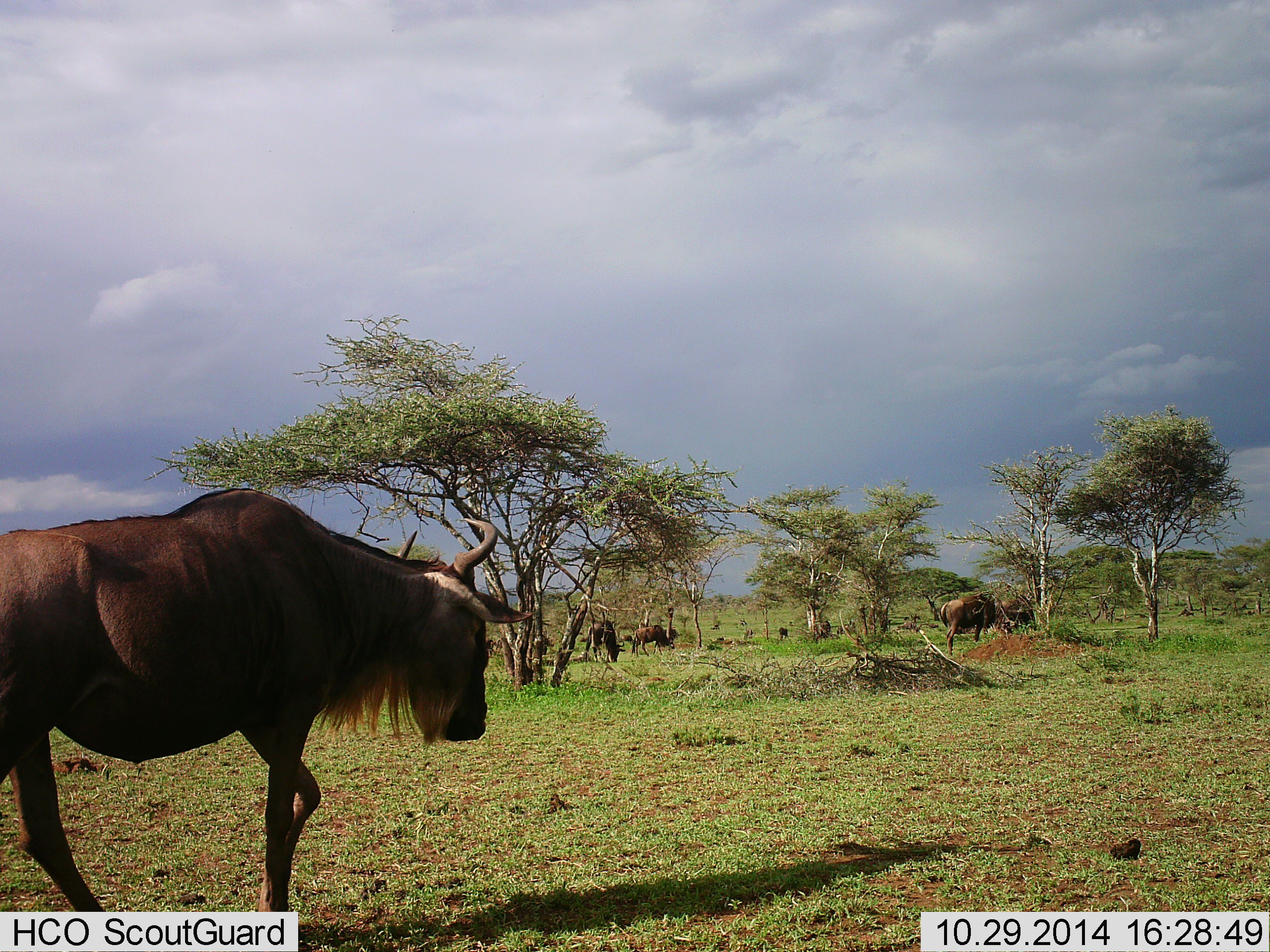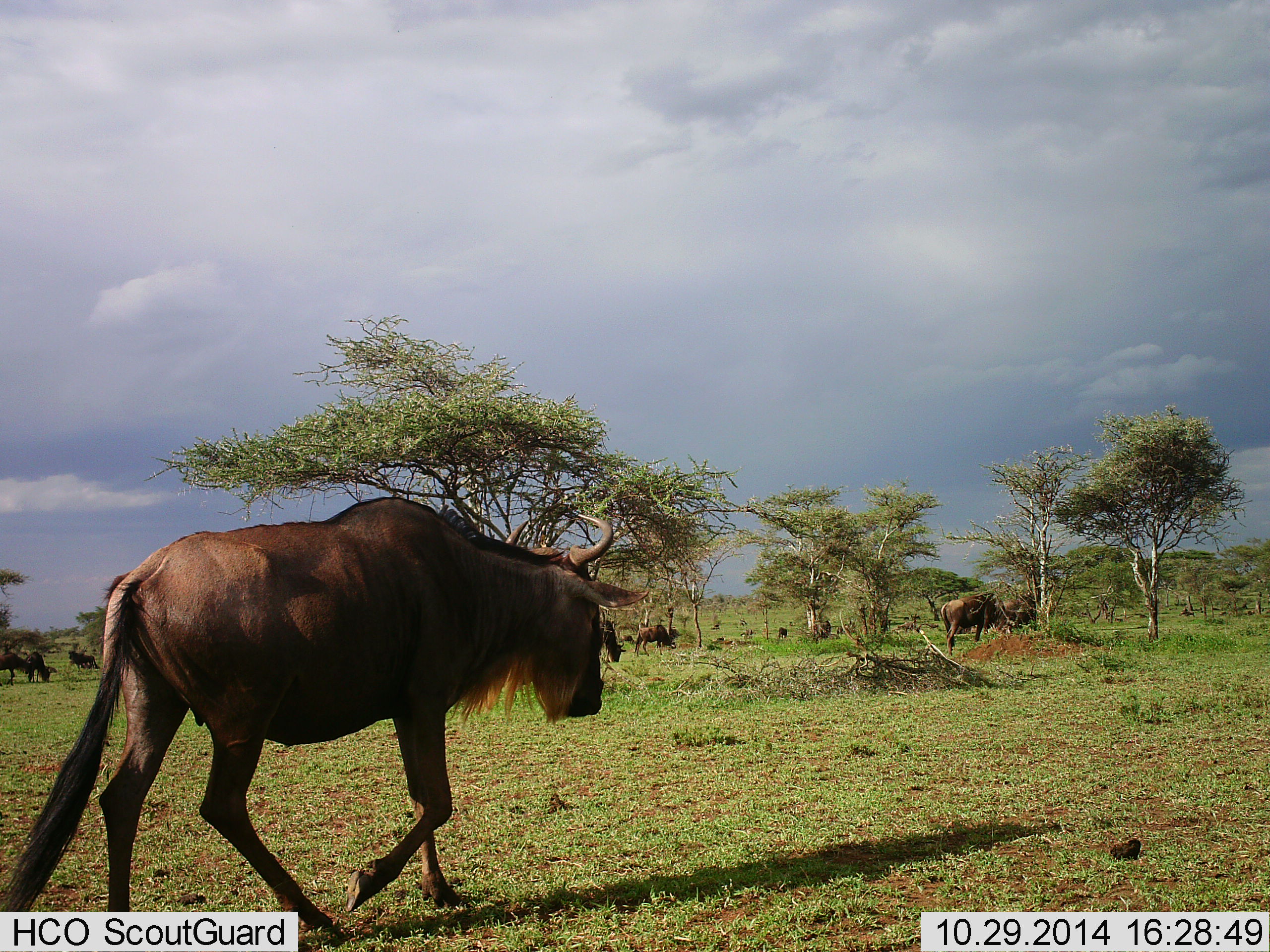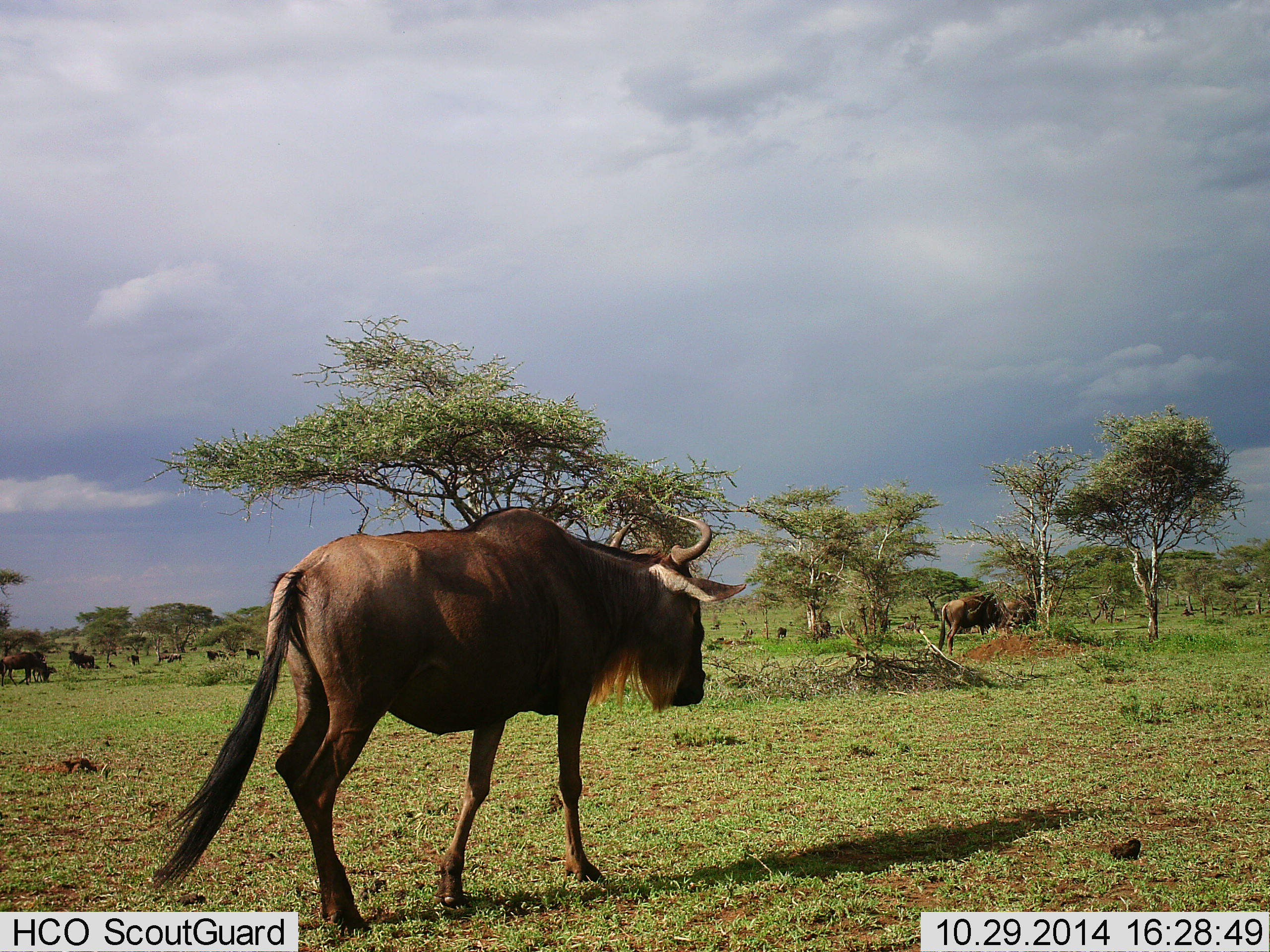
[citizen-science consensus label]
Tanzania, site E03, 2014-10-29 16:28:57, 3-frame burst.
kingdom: Animalia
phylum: Chordata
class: Mammalia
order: Artiodactyla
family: Bovidae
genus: Connochaetes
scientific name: Connochaetes taurinus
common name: blue wildebeest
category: wildebeest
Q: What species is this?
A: Wildebeest (blue wildebeest) (Connochaetes taurinus).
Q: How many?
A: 11-50.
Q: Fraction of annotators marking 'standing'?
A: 60%.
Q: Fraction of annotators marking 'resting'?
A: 0%.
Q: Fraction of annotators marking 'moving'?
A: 90%.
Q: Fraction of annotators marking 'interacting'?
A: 0%.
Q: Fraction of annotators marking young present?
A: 0%.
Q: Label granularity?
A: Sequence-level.